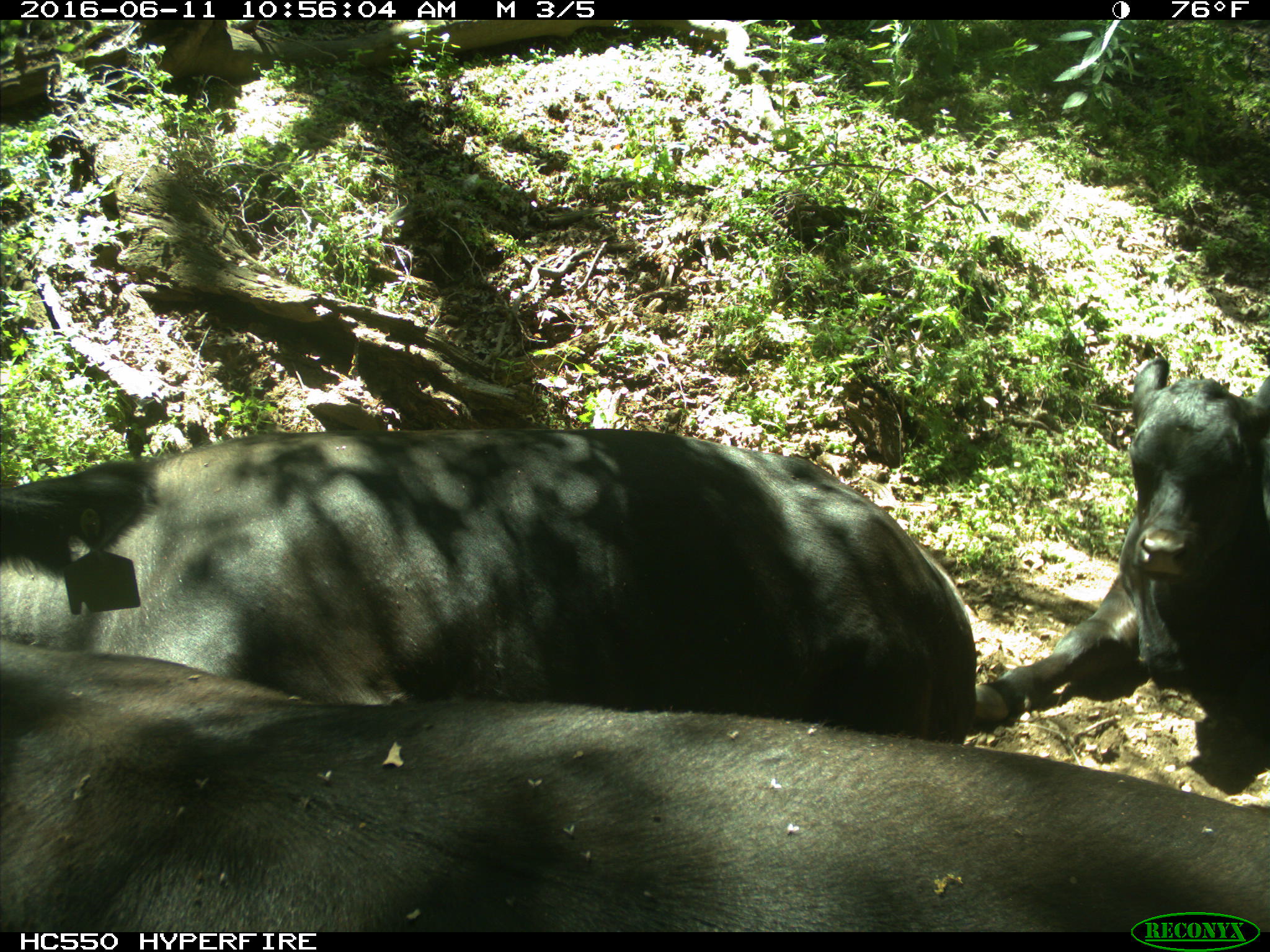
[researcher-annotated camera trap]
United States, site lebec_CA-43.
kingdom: Animalia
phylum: Chordata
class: Mammalia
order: Artiodactyla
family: Bovidae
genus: Bos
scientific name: Bos taurus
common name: domestic cow